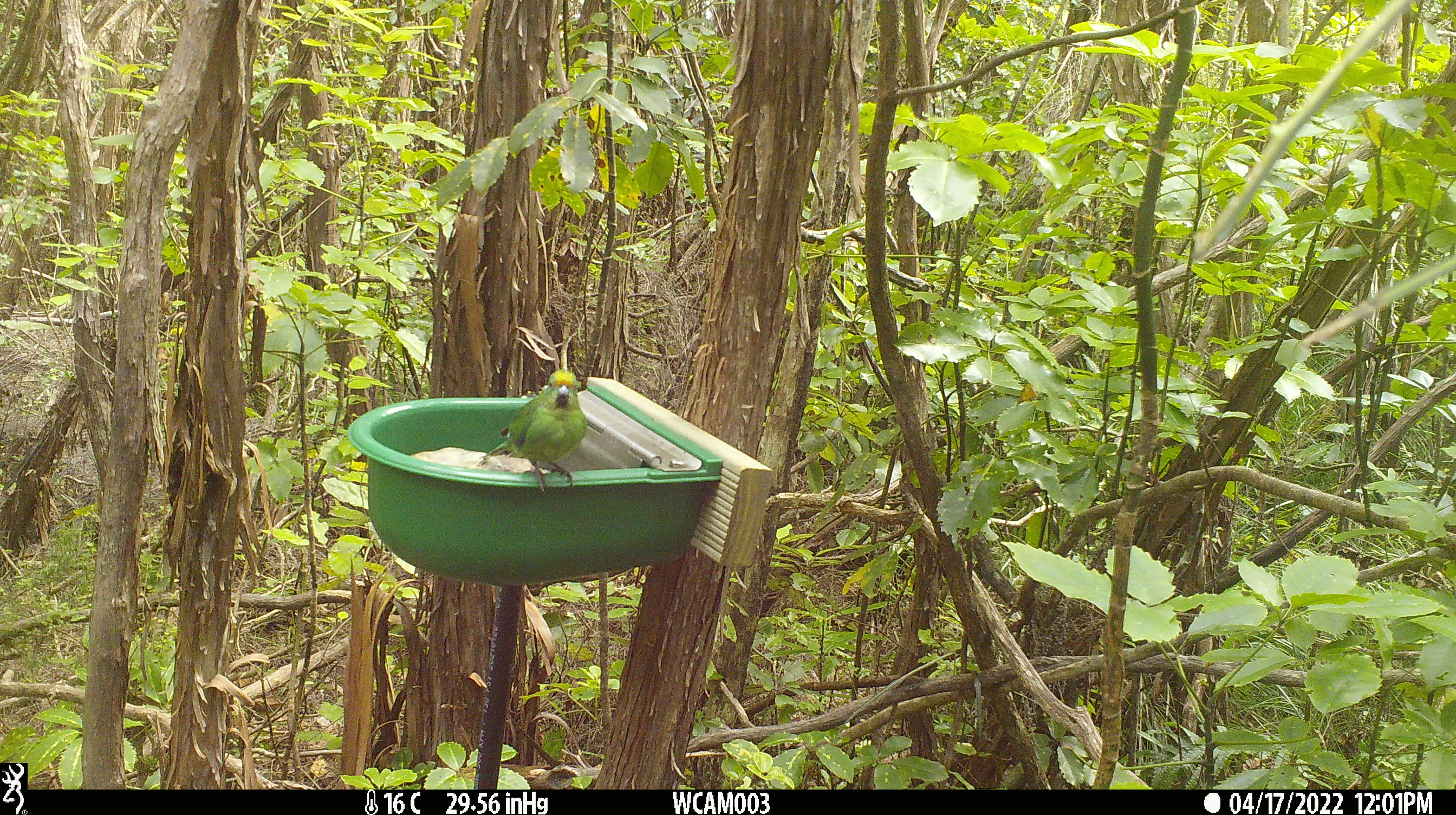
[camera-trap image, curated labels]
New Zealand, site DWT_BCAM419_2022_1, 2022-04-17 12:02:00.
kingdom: Animalia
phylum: Chordata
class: Aves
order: Psittaciformes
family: Psittaculidae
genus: Cyanoramphus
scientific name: Cyanoramphus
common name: parakeet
Parakeet (Cyanoramphus).